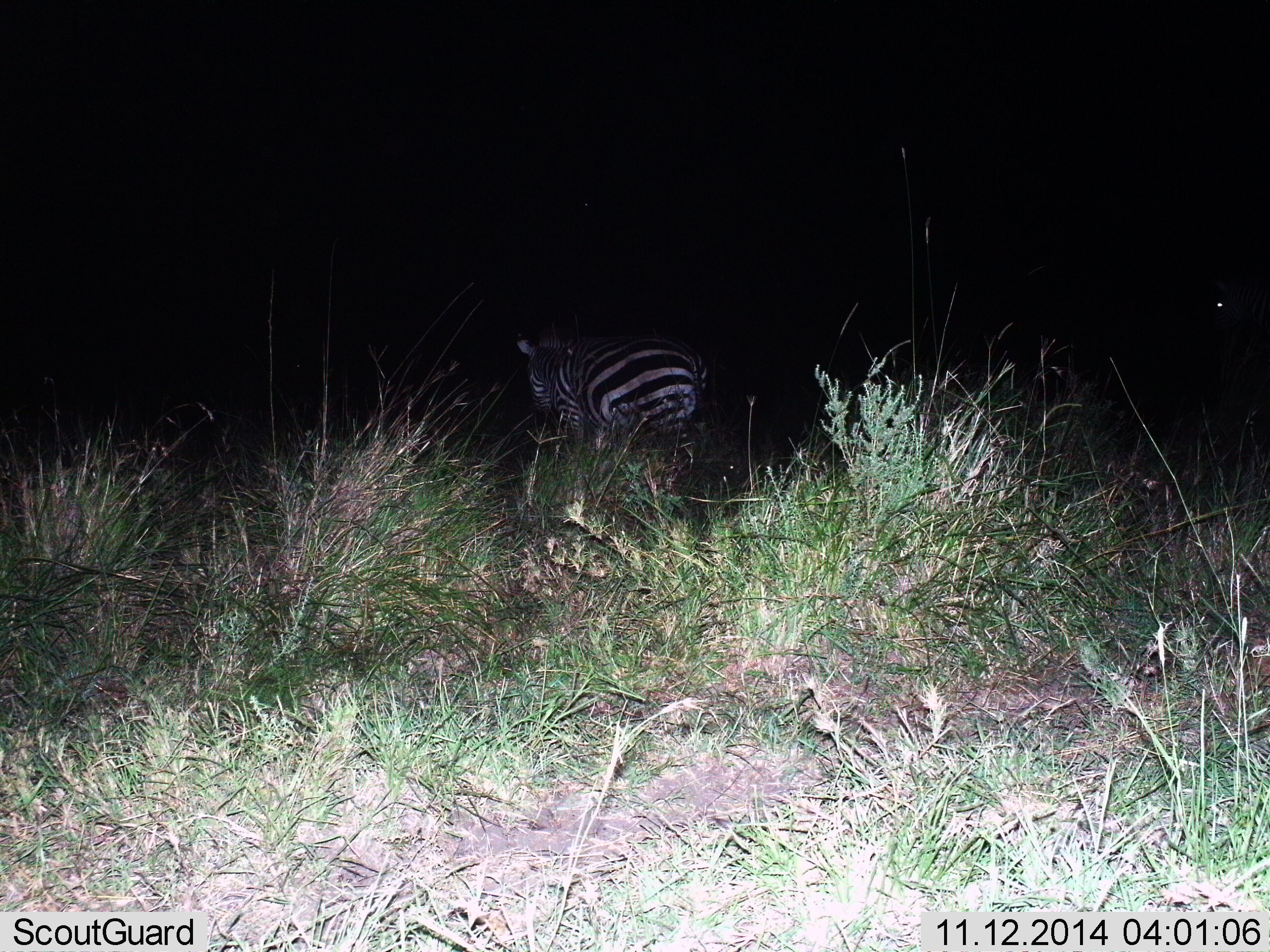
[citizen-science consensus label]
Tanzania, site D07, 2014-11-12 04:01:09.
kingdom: Animalia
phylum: Chordata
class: Mammalia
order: Perissodactyla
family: Equidae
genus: Equus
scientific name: Equus quagga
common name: plains zebra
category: zebra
Zebra (plains zebra) (Equus quagga), count 1. Behavior (volunteer vote fractions): standing 60%, resting 0%, moving 30%, interacting 0%. Young present (vote fraction): 0%. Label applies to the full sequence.